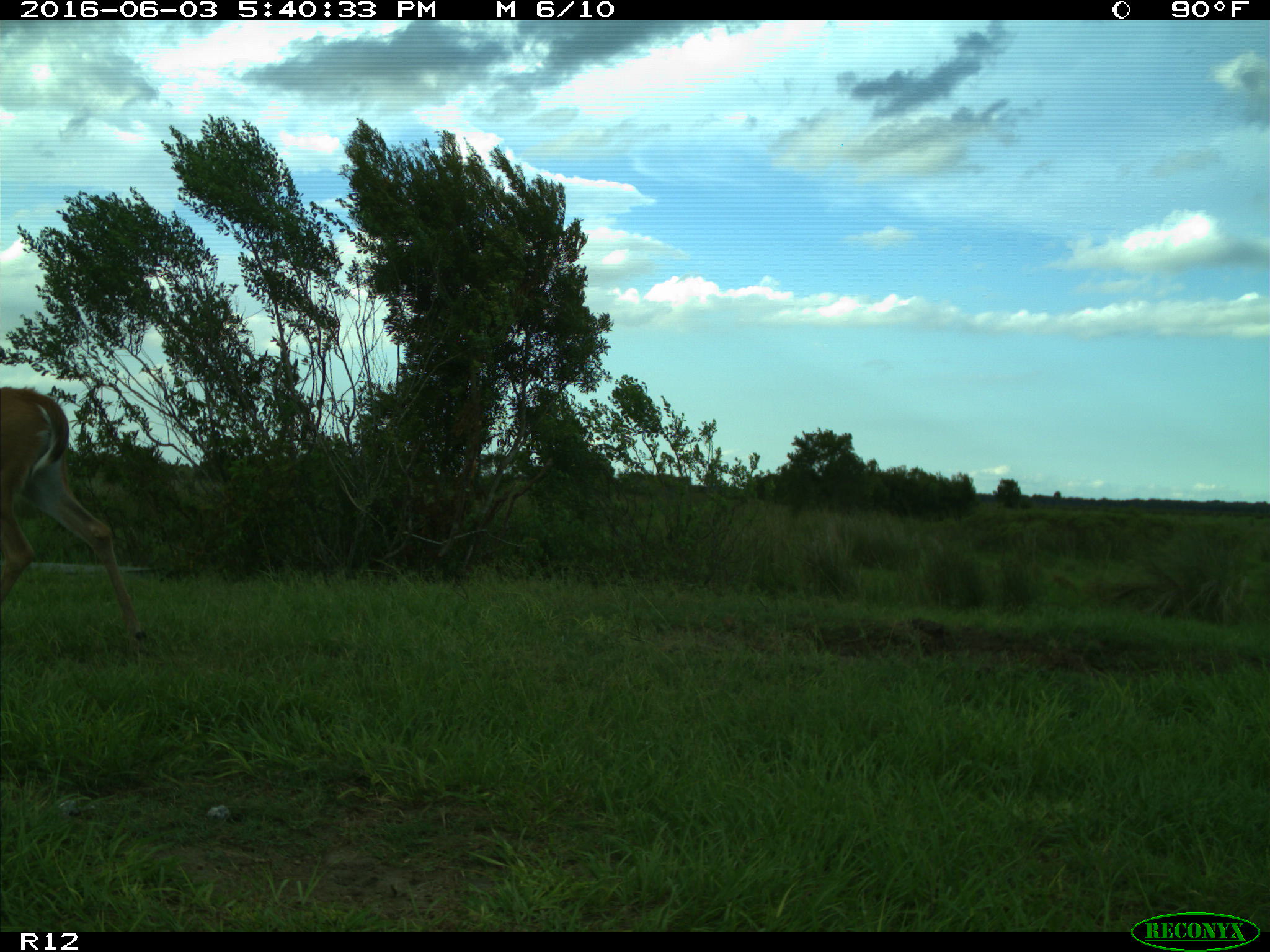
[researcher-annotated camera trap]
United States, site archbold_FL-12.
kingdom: Animalia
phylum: Chordata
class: Mammalia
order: Artiodactyla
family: Cervidae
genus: Odocoileus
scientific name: Odocoileus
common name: deer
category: unidentified deer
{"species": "unidentified deer (deer) (Odocoileus)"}